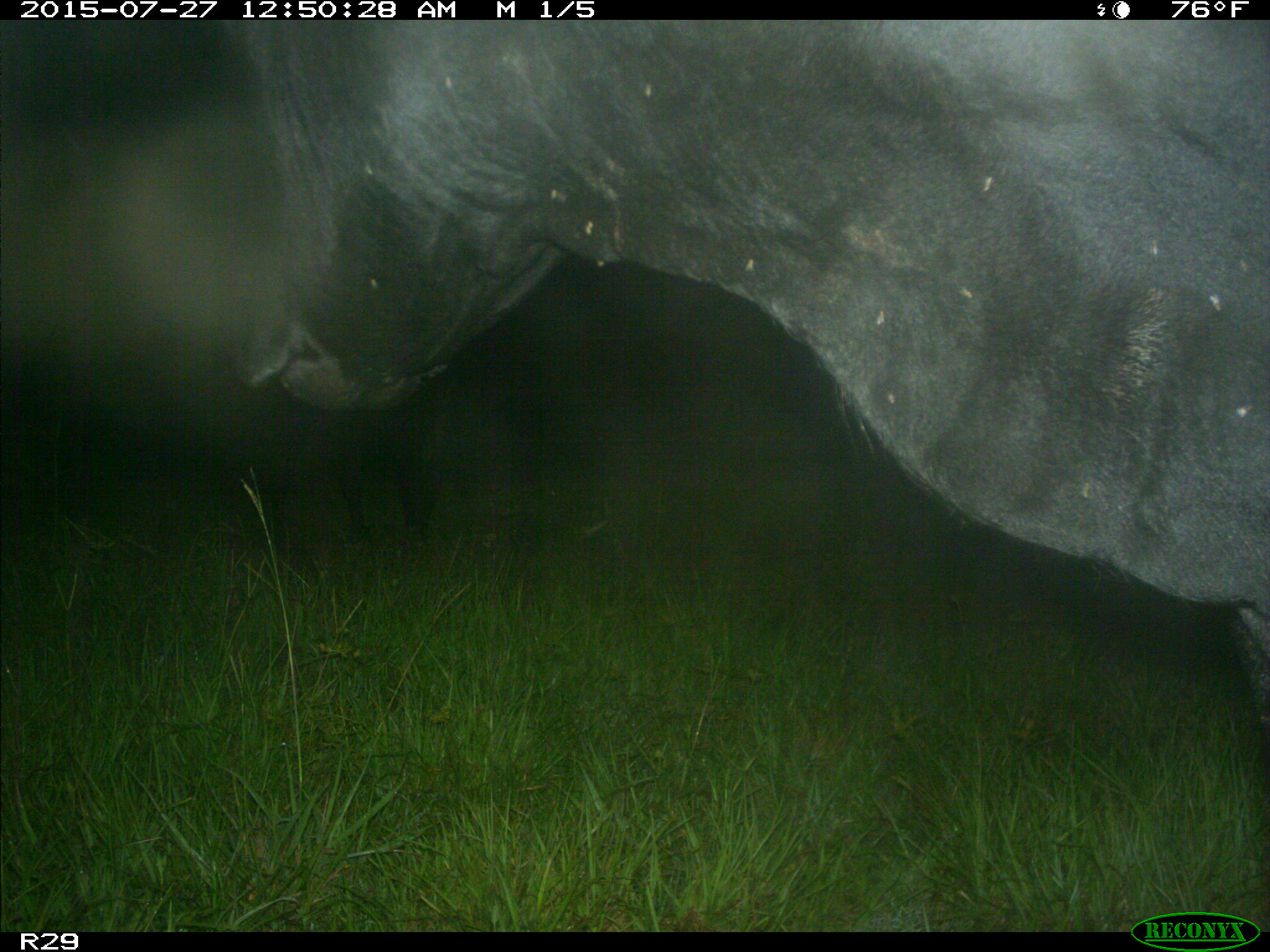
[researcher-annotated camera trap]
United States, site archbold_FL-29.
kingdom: Animalia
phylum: Chordata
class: Mammalia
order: Artiodactyla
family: Bovidae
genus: Bos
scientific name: Bos taurus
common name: domestic cow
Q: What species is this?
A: Bos taurus (domestic cow).